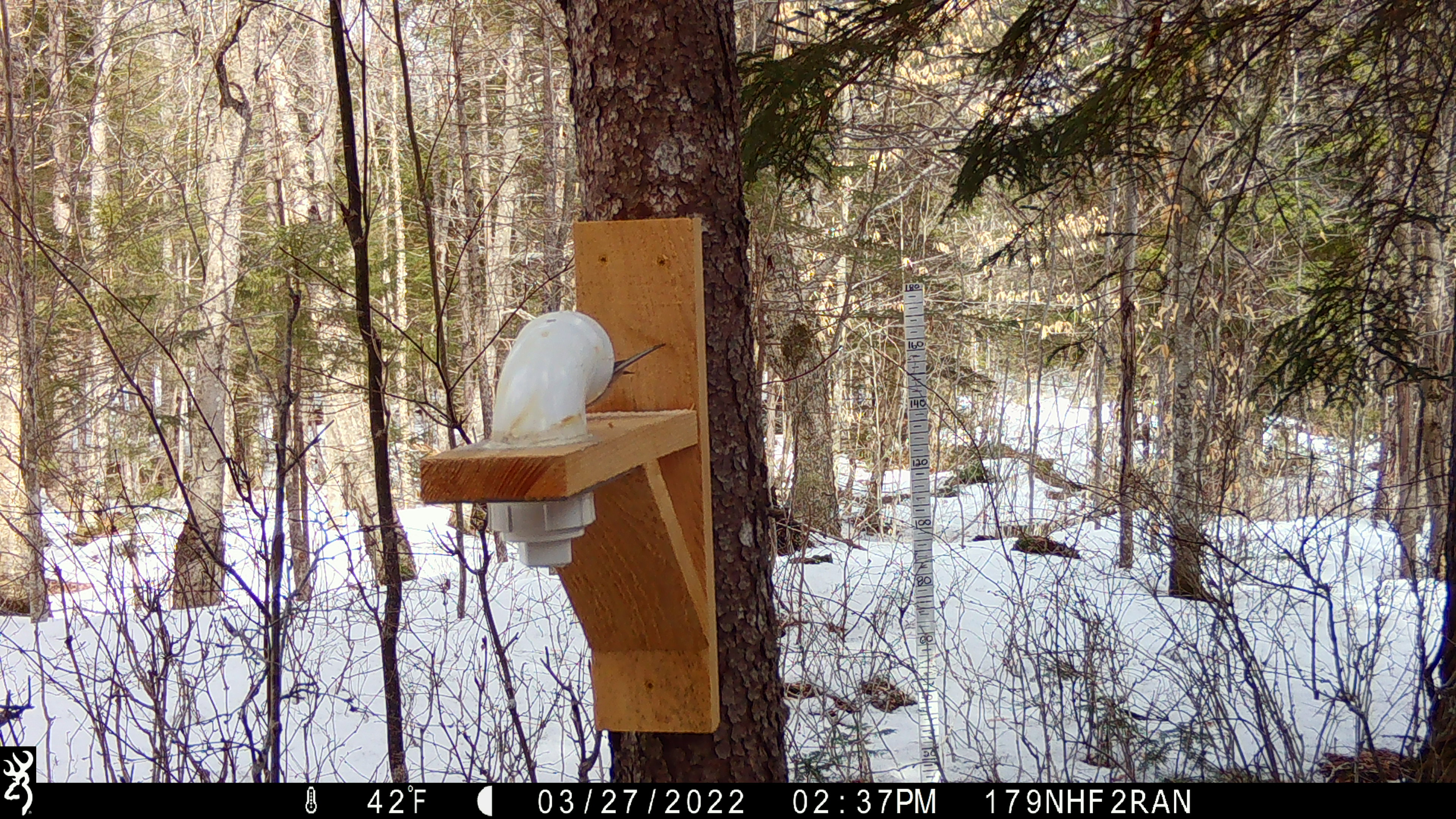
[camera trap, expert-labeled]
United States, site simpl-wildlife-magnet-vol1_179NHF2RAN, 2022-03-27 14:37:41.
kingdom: Animalia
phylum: Chordata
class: Aves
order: Passeriformes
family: Paridae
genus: Poecile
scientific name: Poecile atricapillus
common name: black-capped chickadee